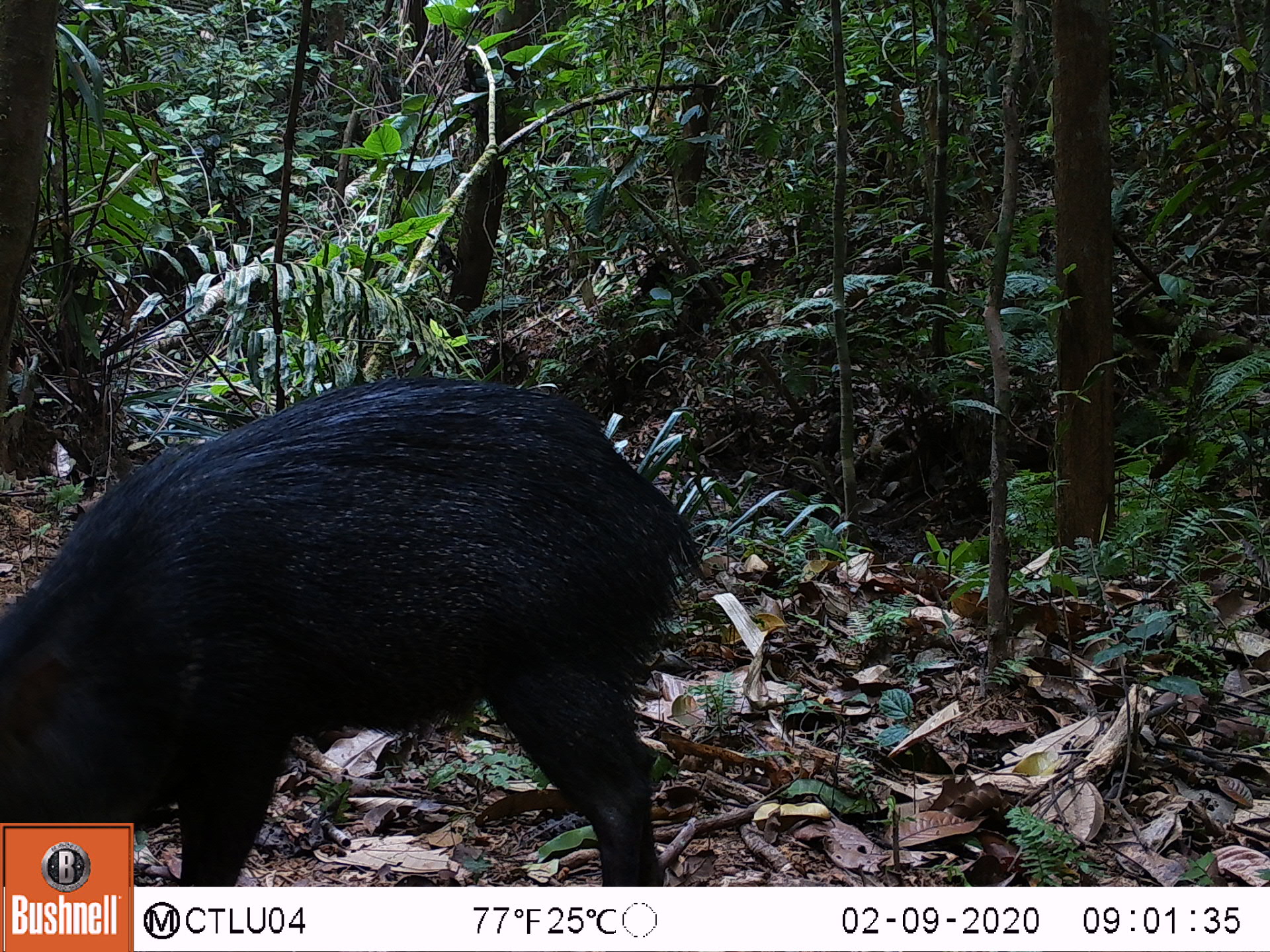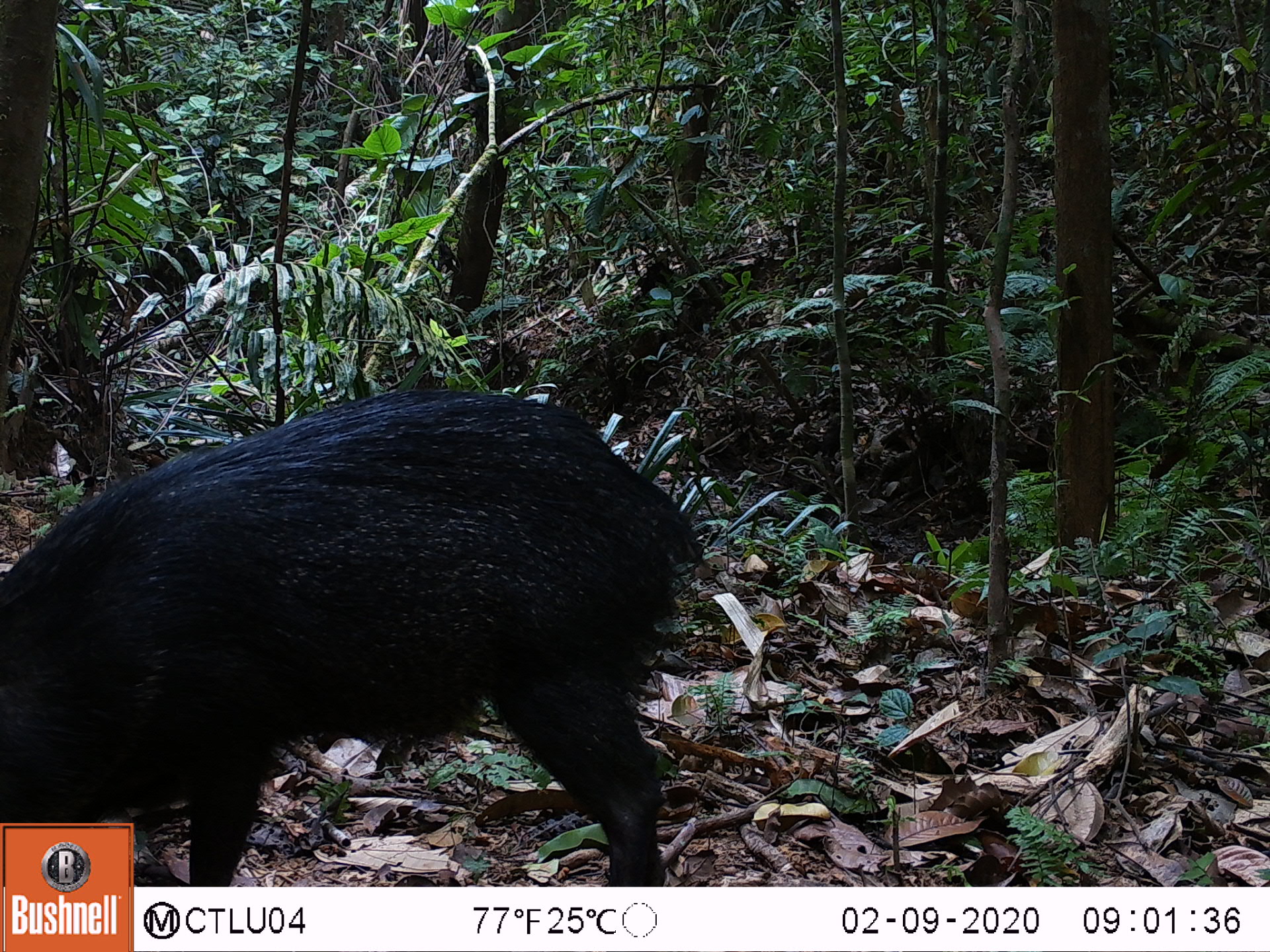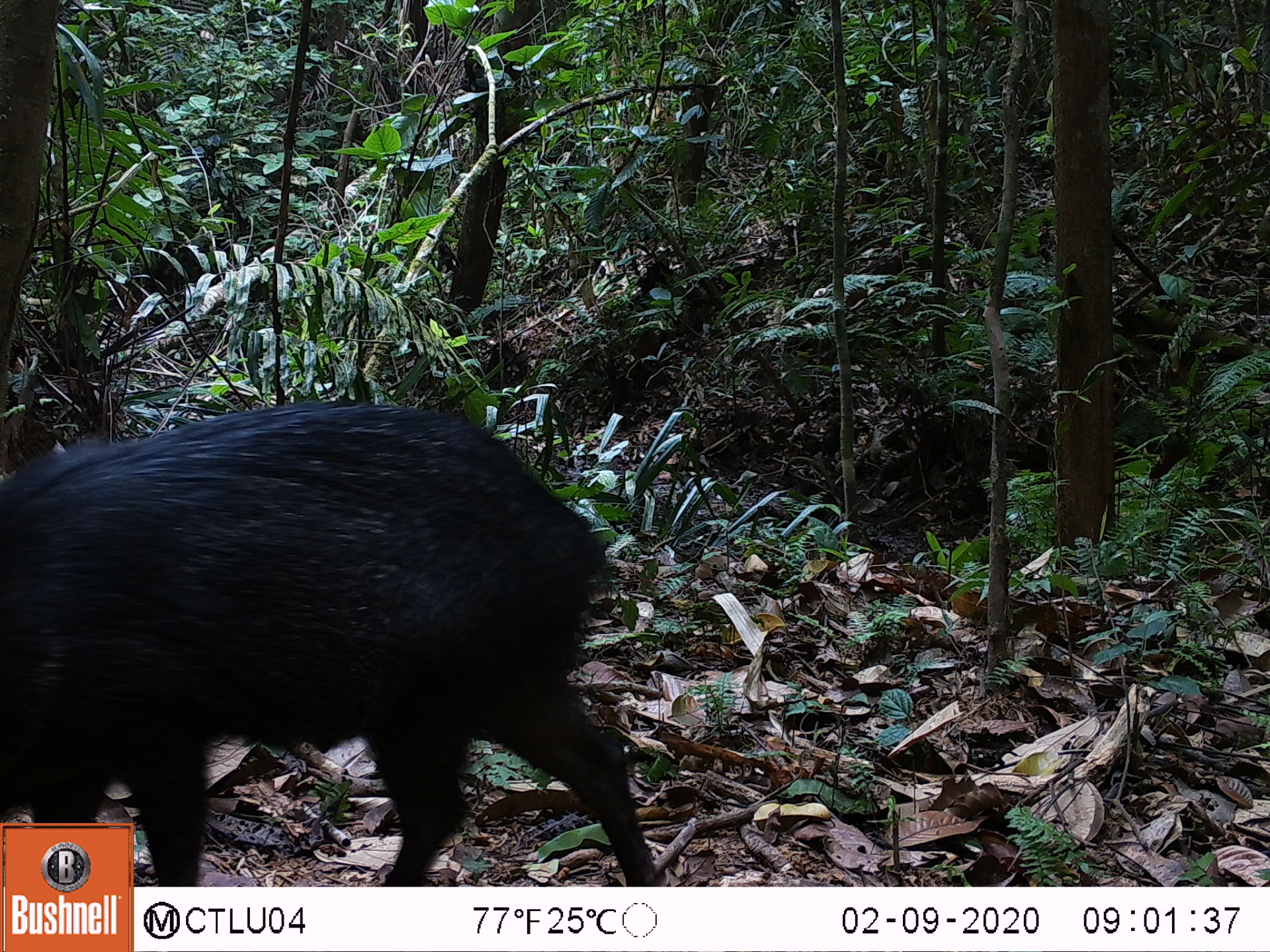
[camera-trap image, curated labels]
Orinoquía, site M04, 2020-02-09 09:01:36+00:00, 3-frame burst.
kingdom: Animalia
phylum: Chordata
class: Mammalia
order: Artiodactyla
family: Tayassuidae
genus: Pecari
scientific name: Pecari tajacu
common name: collared peccary